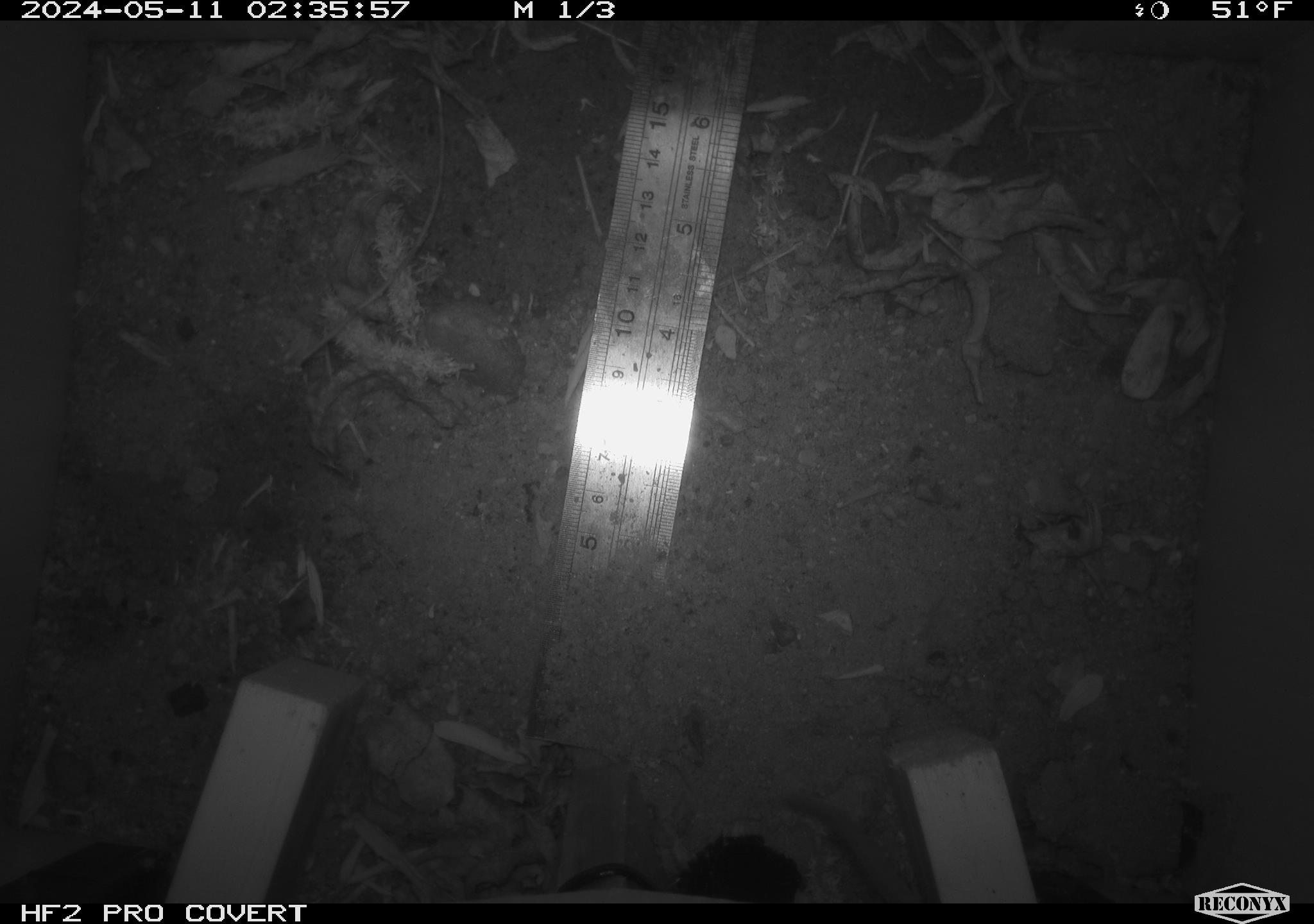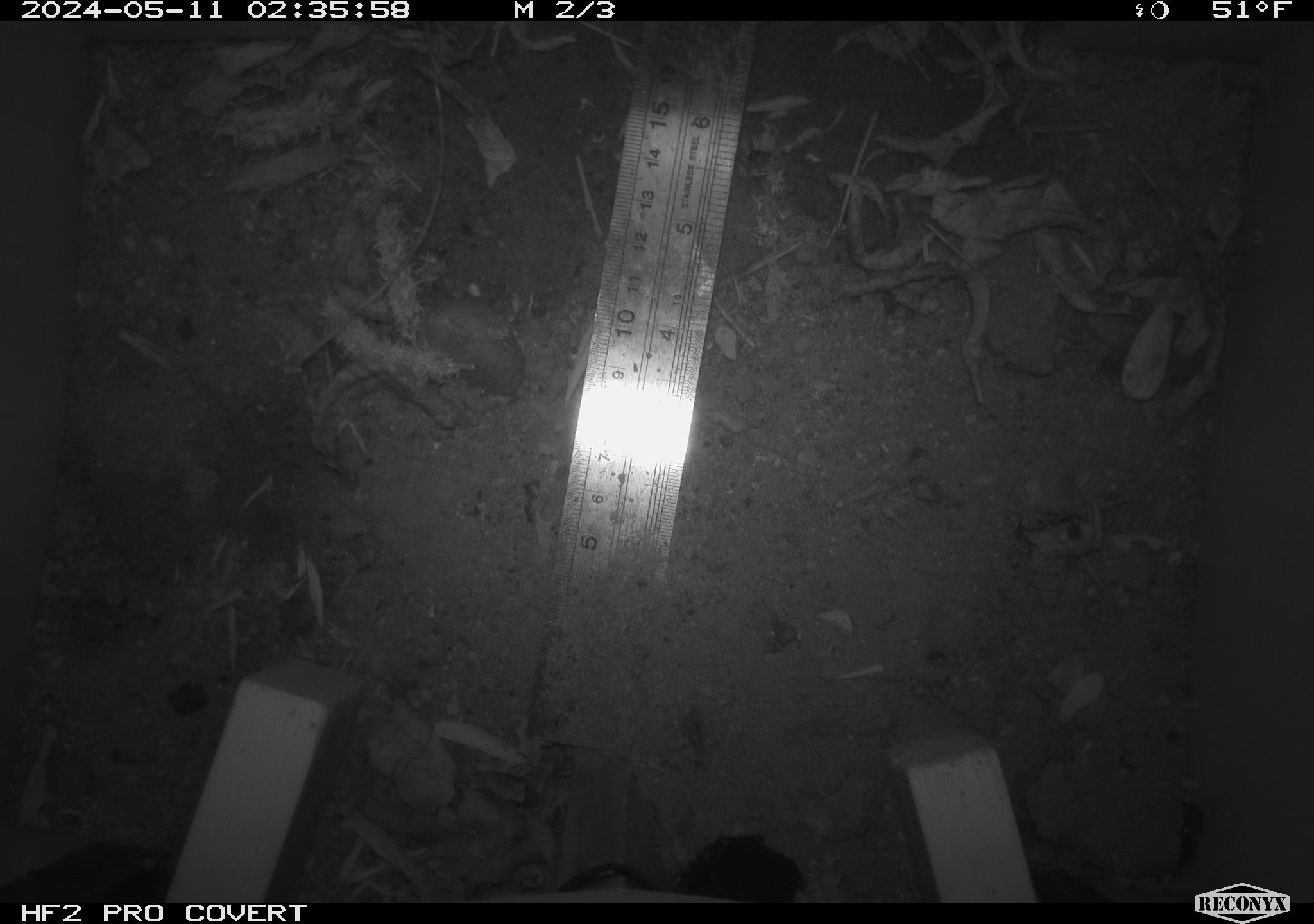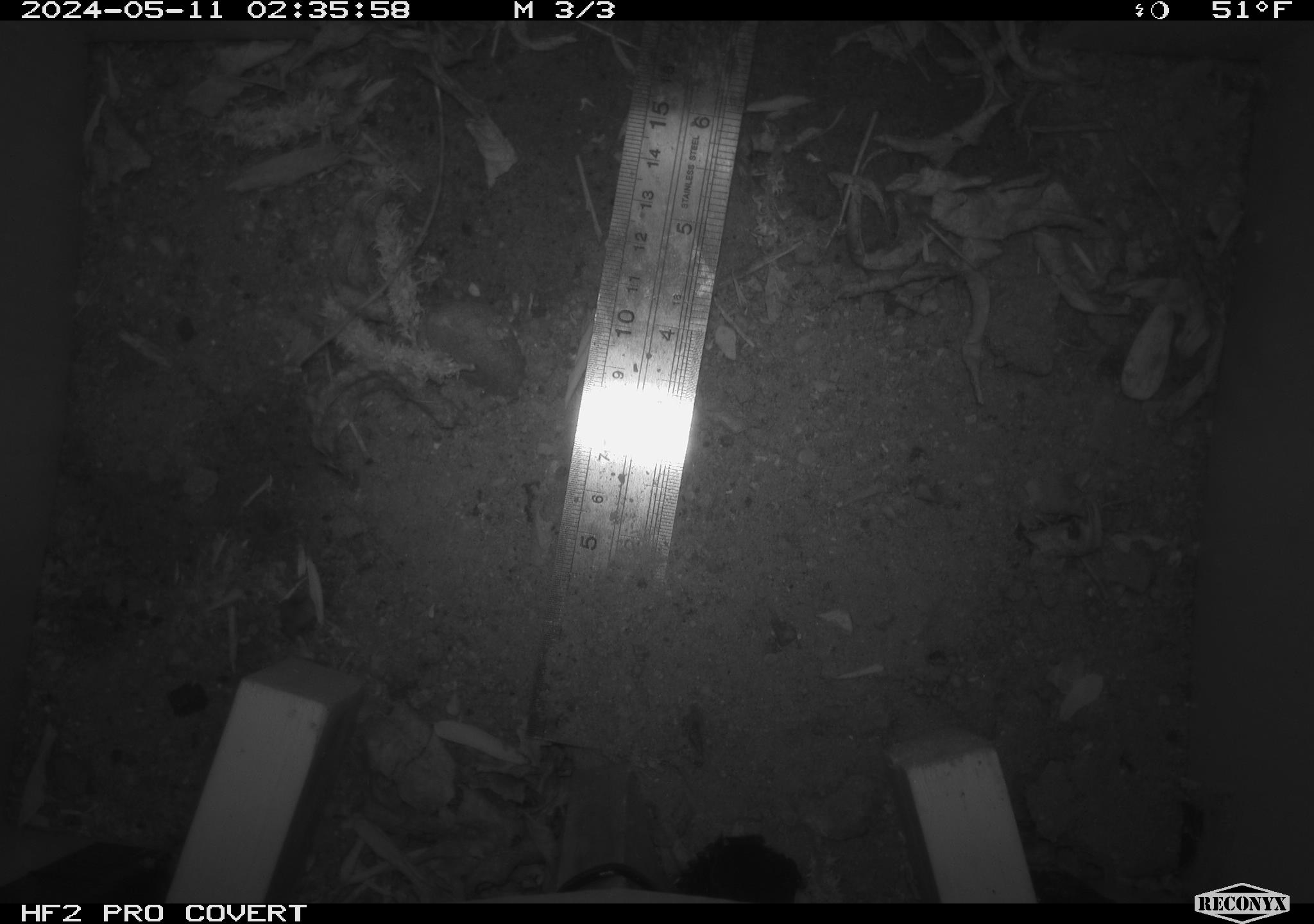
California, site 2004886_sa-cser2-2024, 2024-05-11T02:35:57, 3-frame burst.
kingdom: Animalia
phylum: Chordata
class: Mammalia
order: Rodentia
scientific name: Rodentia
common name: rodent